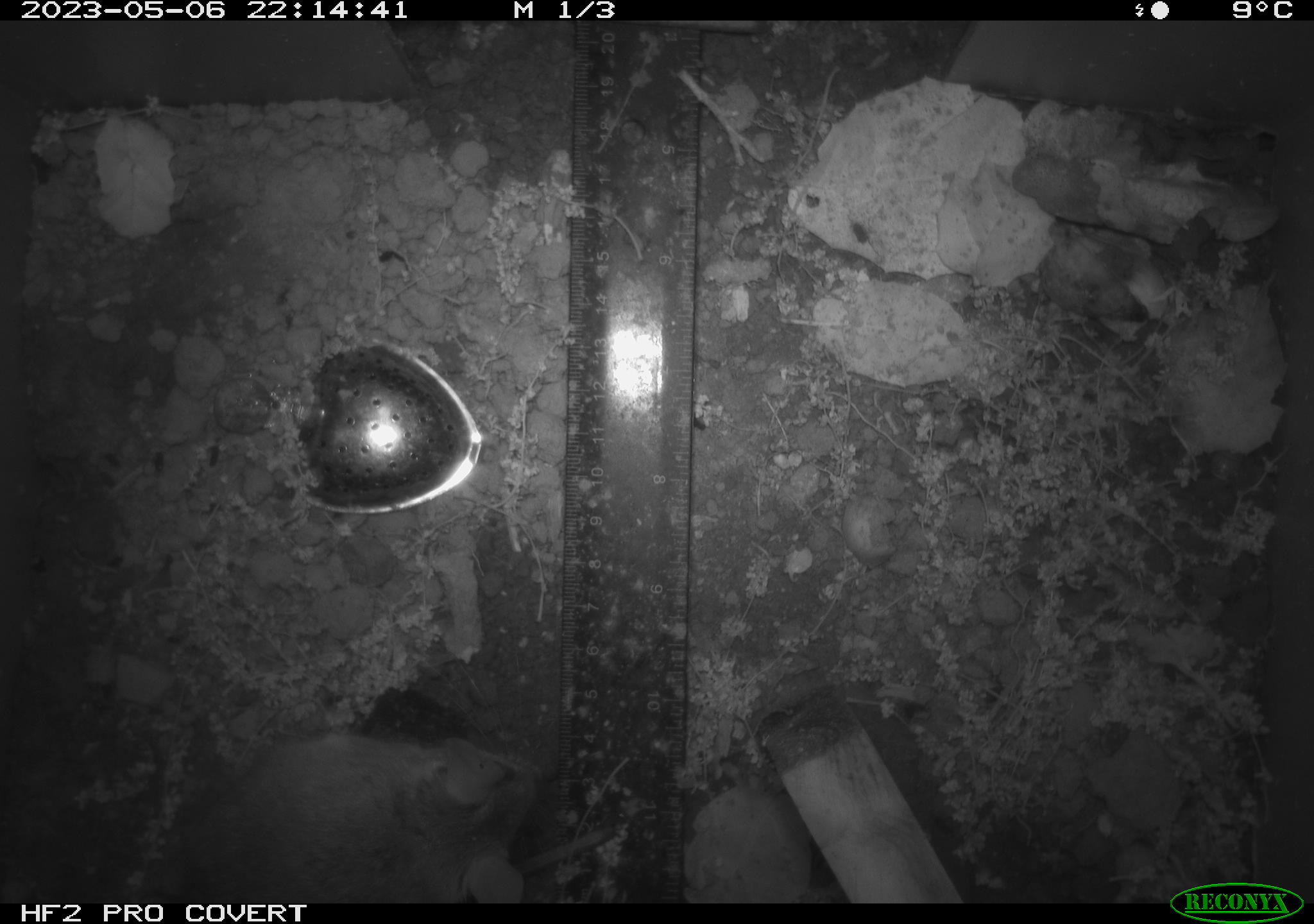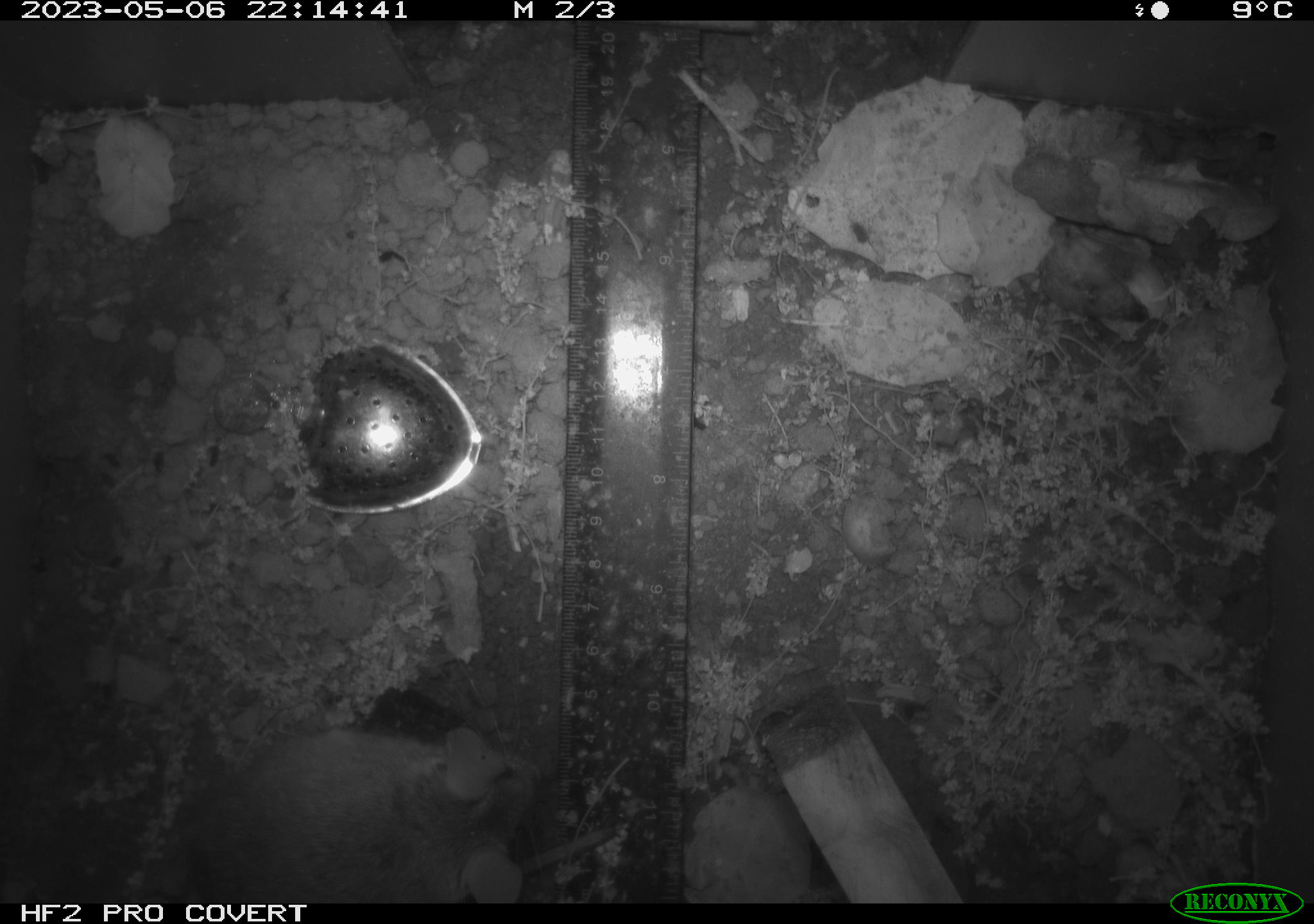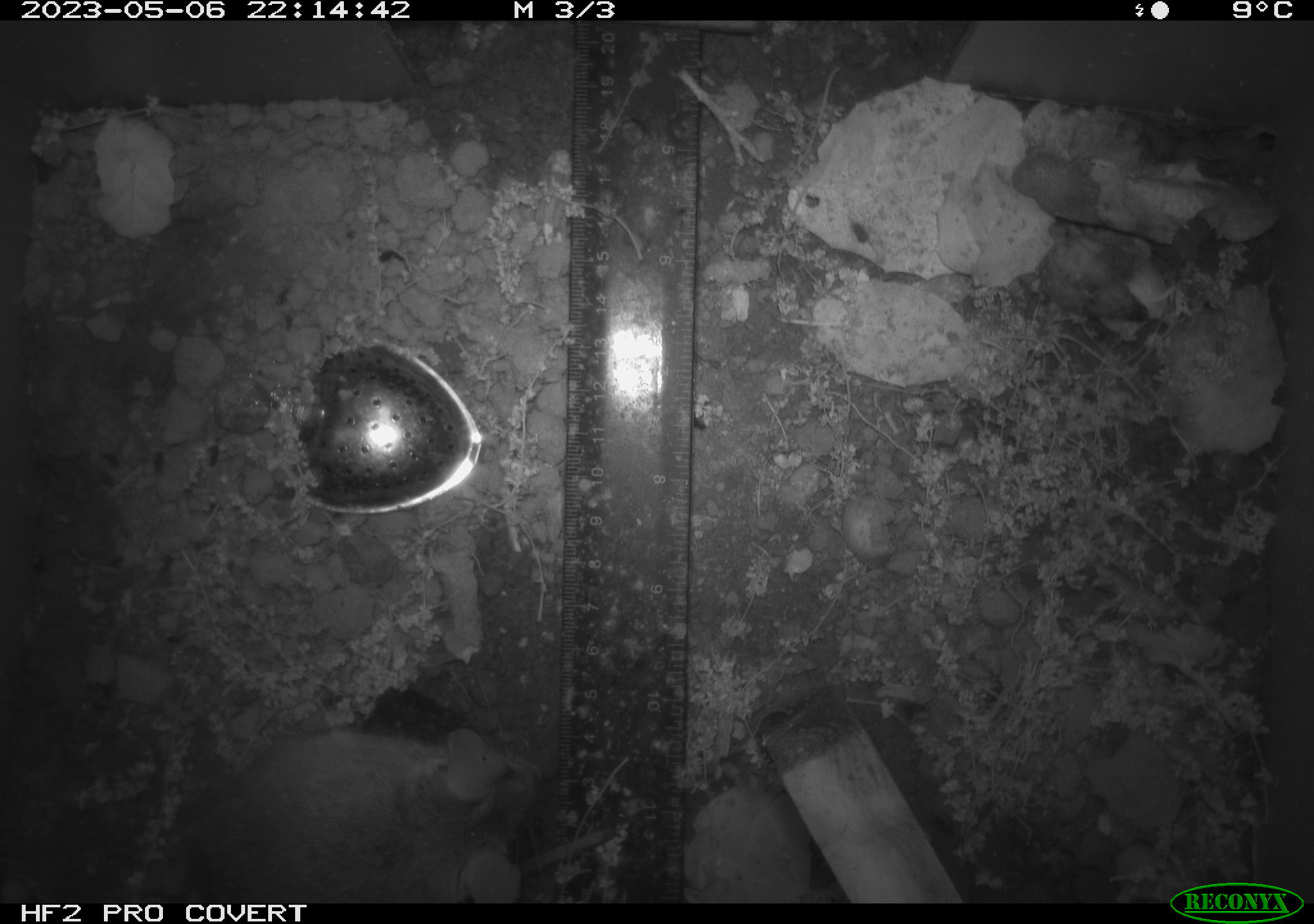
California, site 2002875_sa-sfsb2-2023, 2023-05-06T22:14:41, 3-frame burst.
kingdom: Animalia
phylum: Chordata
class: Mammalia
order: Rodentia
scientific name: Rodentia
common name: mouse species